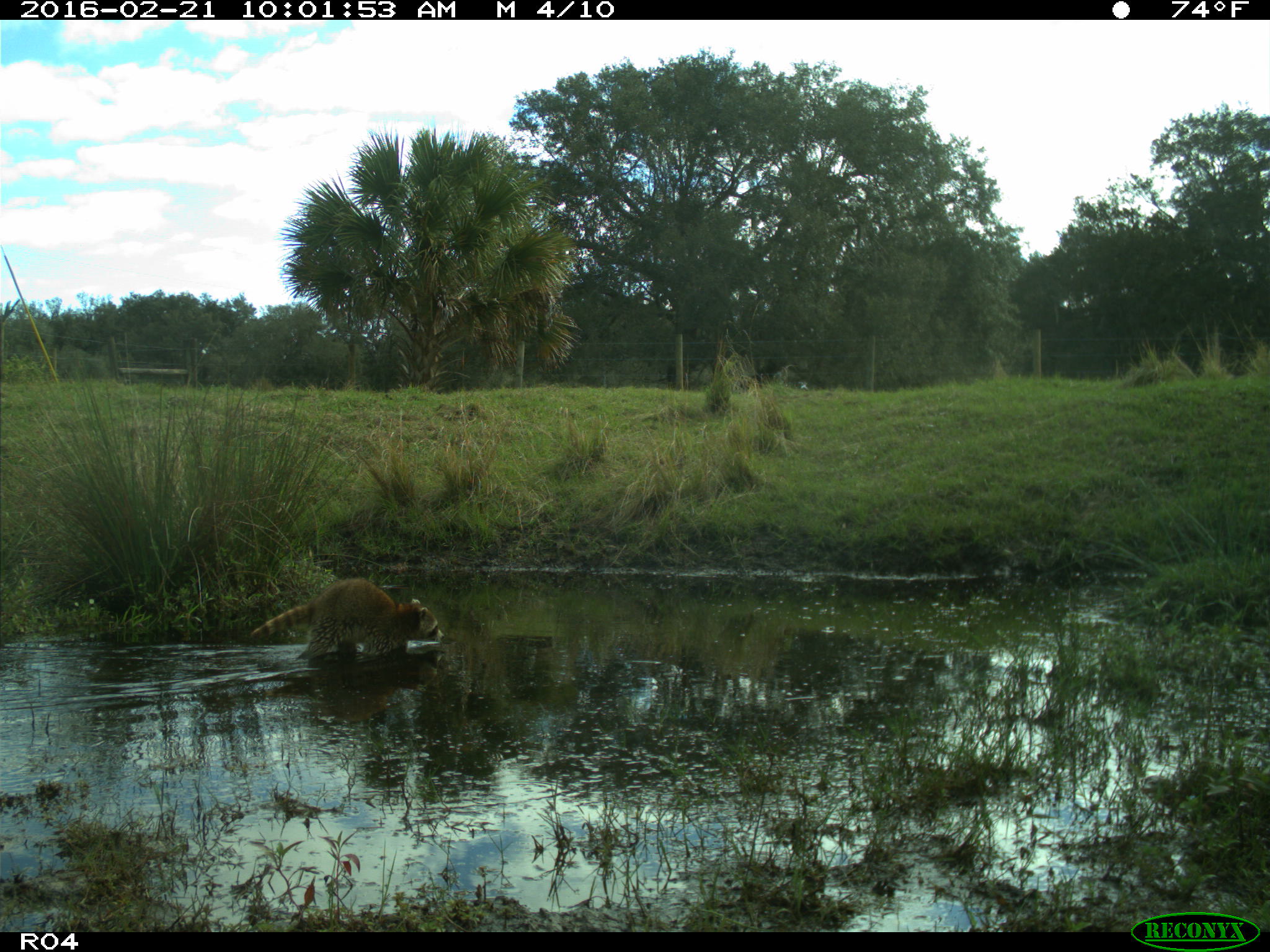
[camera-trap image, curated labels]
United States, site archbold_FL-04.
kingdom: Animalia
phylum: Chordata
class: Mammalia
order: Carnivora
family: Procyonidae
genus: Procyon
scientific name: Procyon lotor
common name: common raccoon